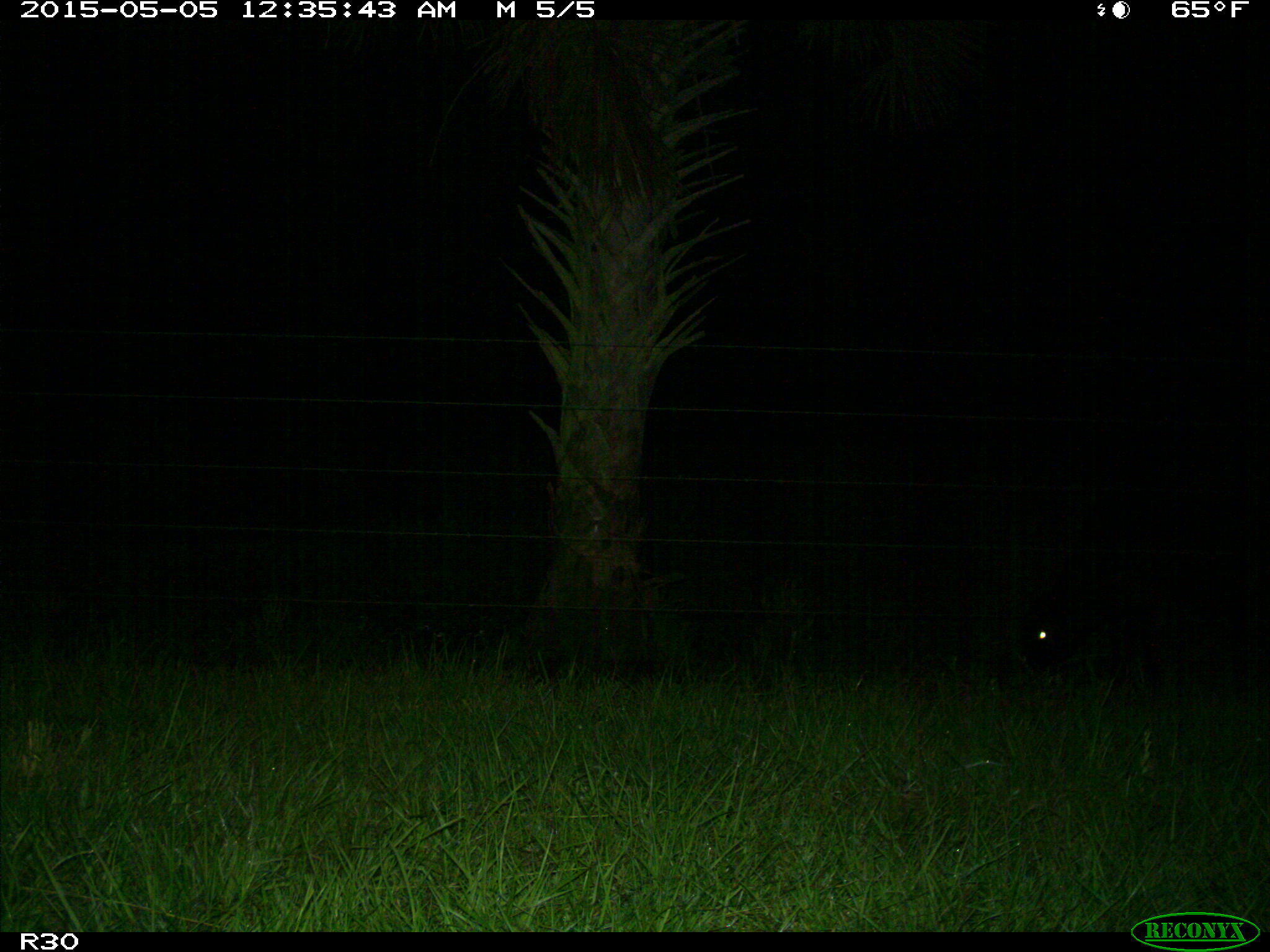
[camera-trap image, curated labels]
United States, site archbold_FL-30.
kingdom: Animalia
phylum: Chordata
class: Mammalia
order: Artiodactyla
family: Bovidae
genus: Bos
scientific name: Bos taurus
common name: domestic cow